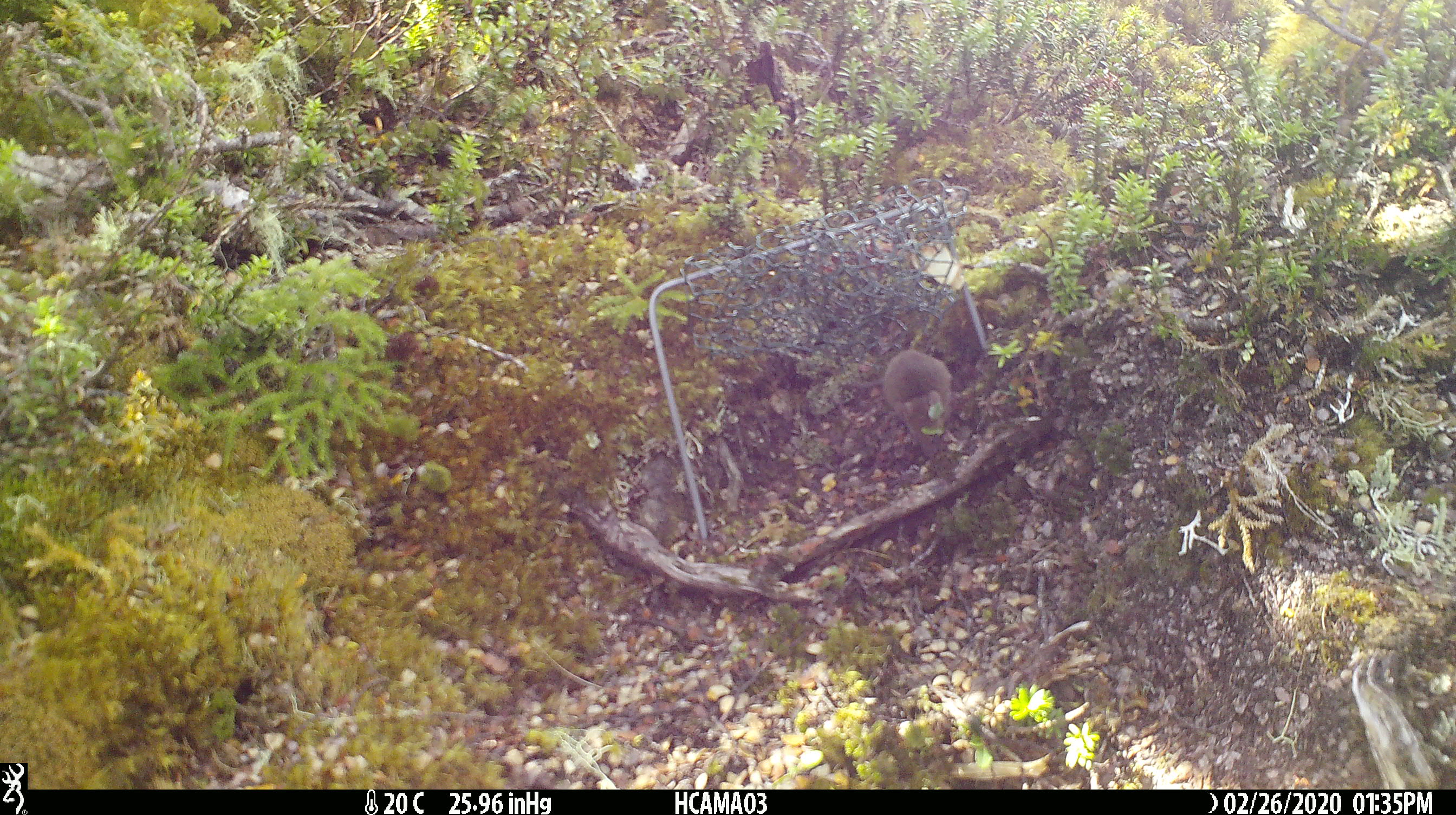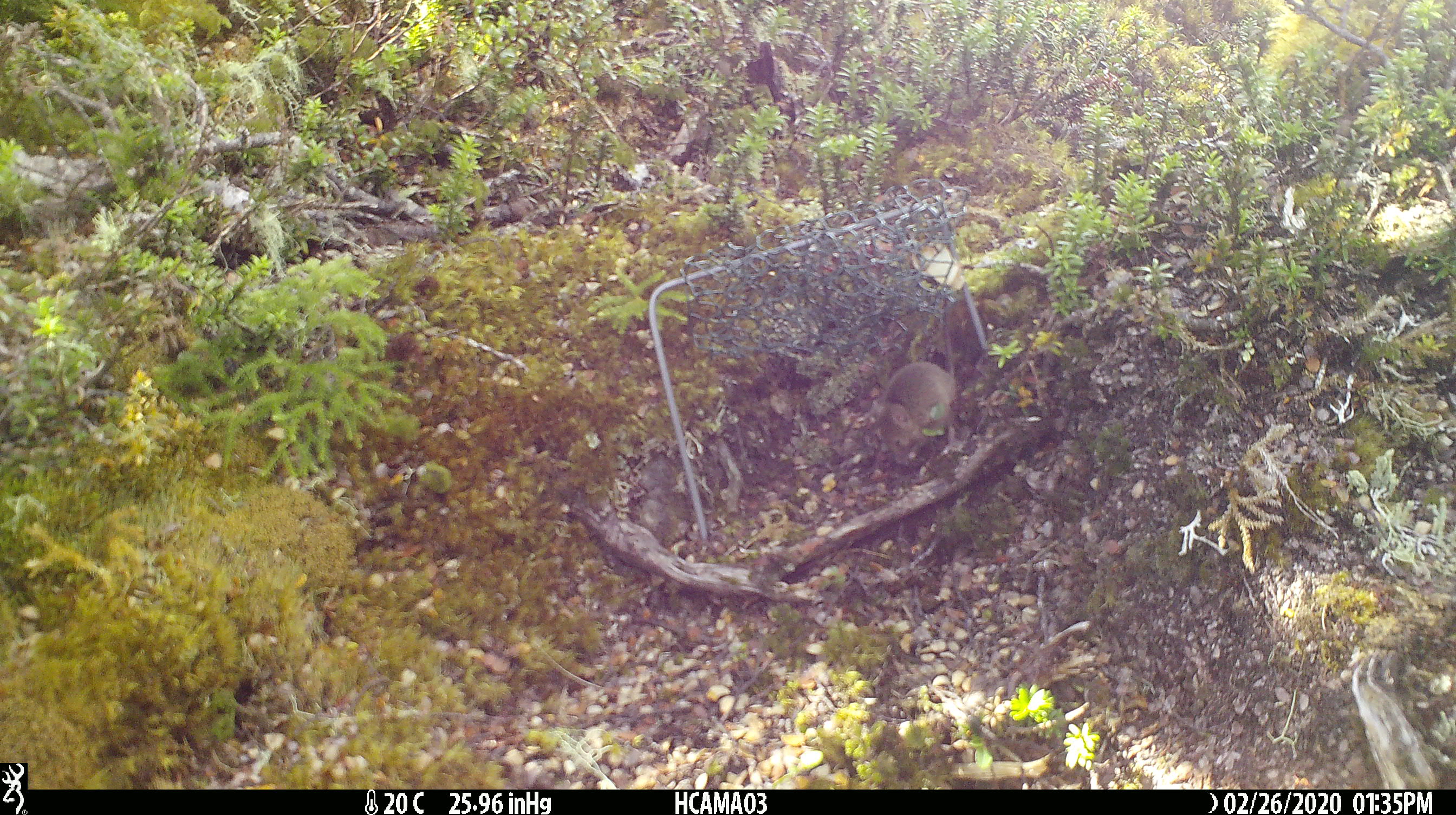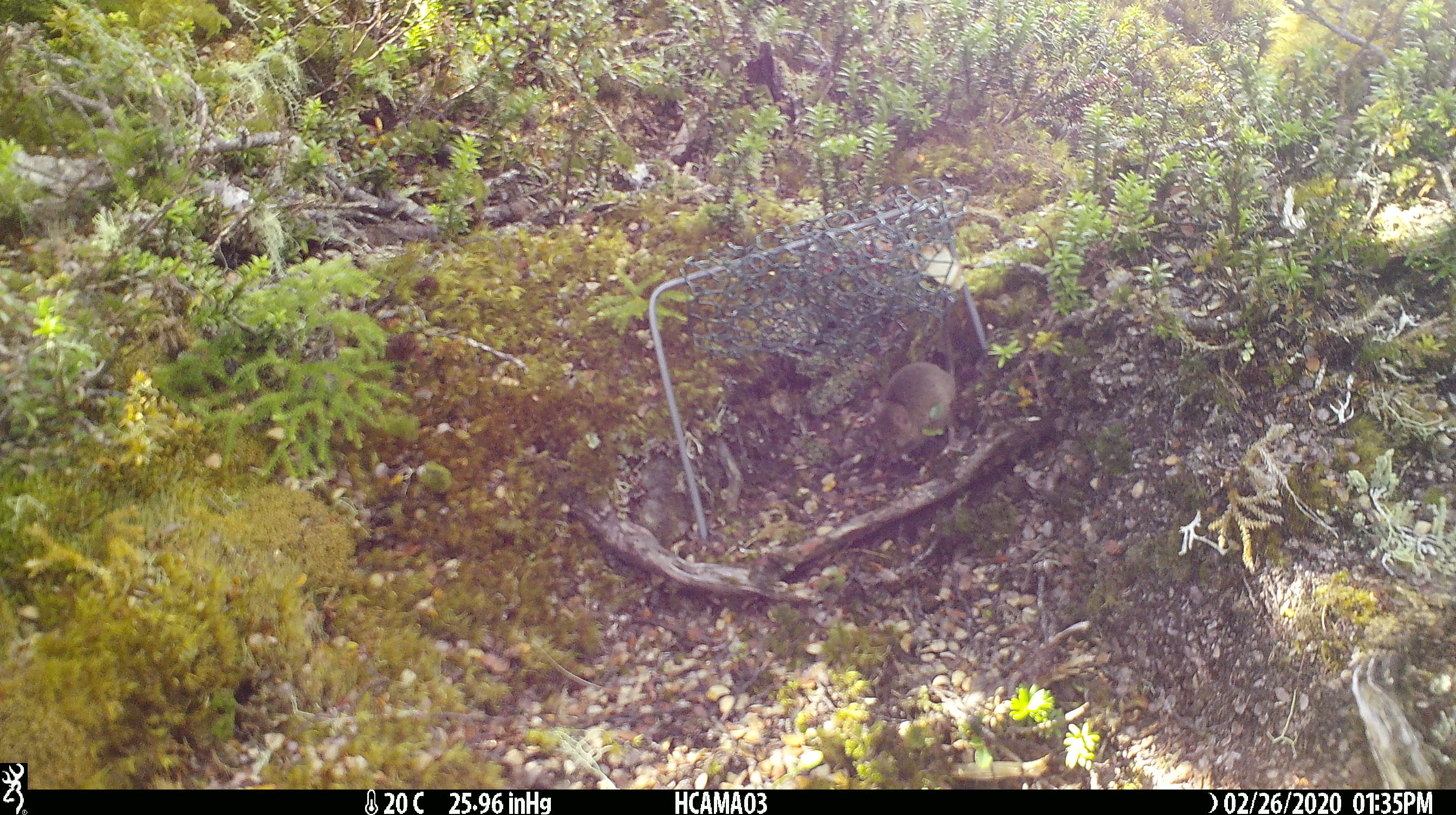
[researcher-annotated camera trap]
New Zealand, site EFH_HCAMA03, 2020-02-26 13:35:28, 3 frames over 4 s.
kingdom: Animalia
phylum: Chordata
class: Mammalia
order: Rodentia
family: Muridae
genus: Mus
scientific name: Mus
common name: mouse